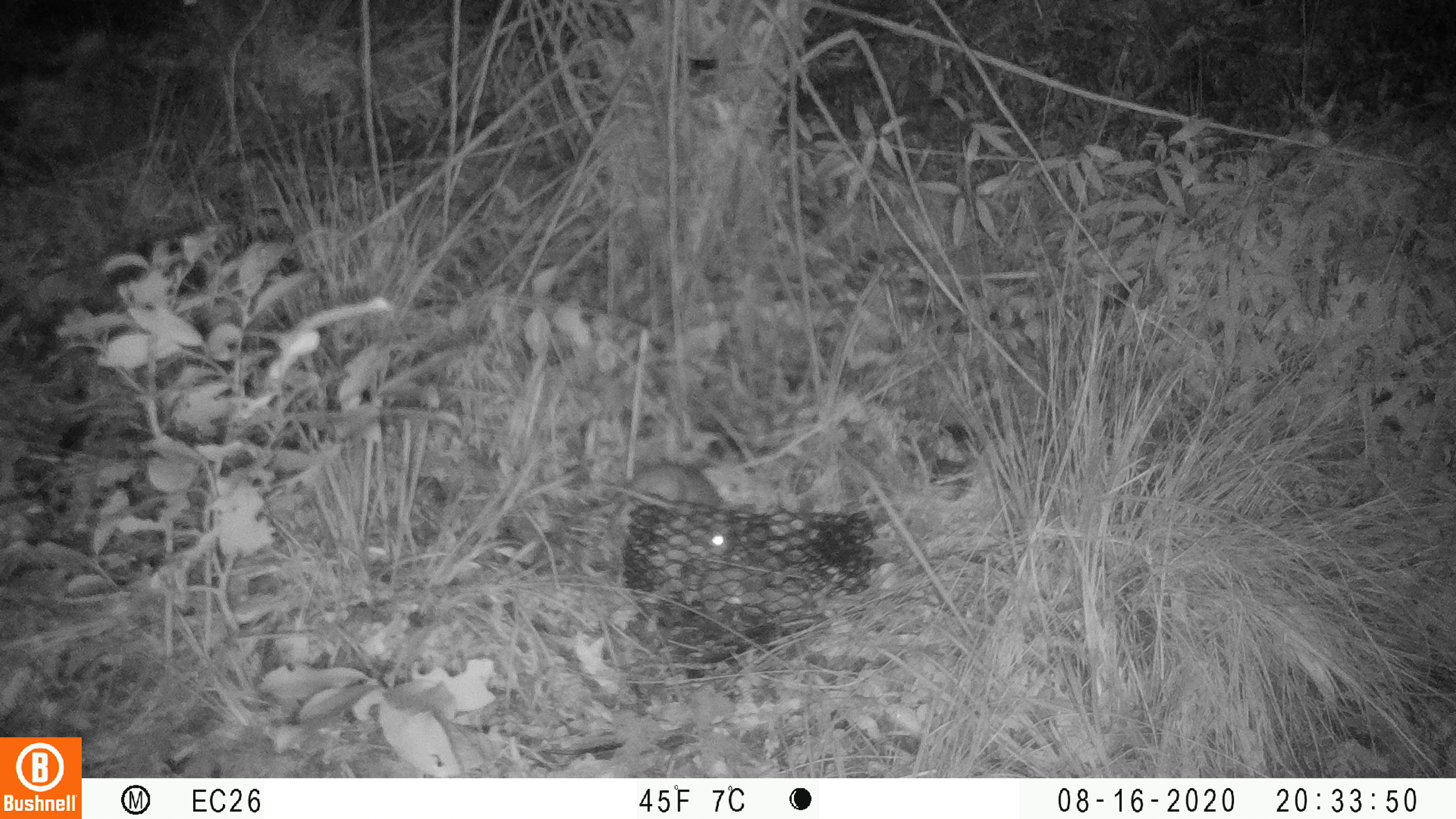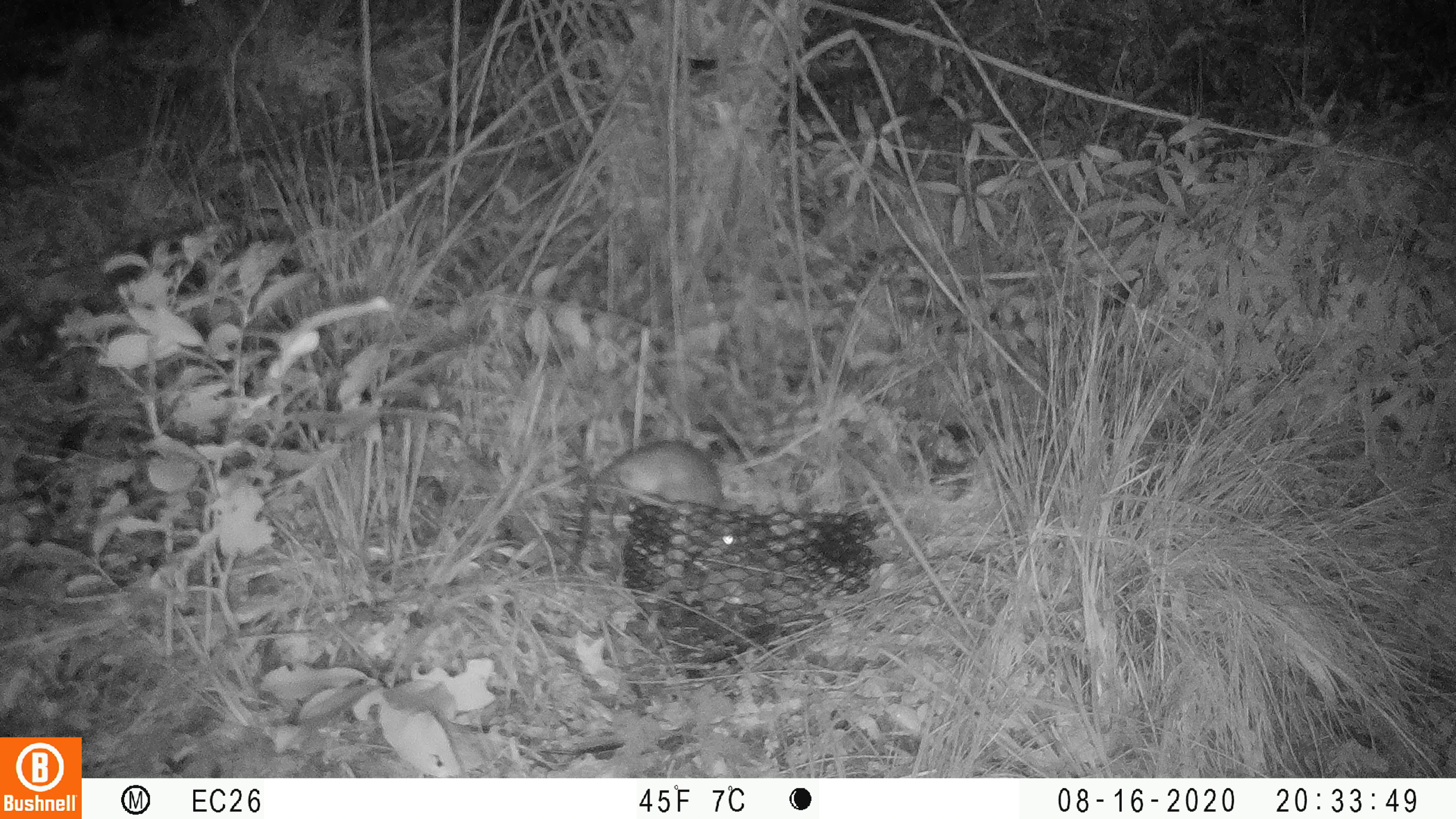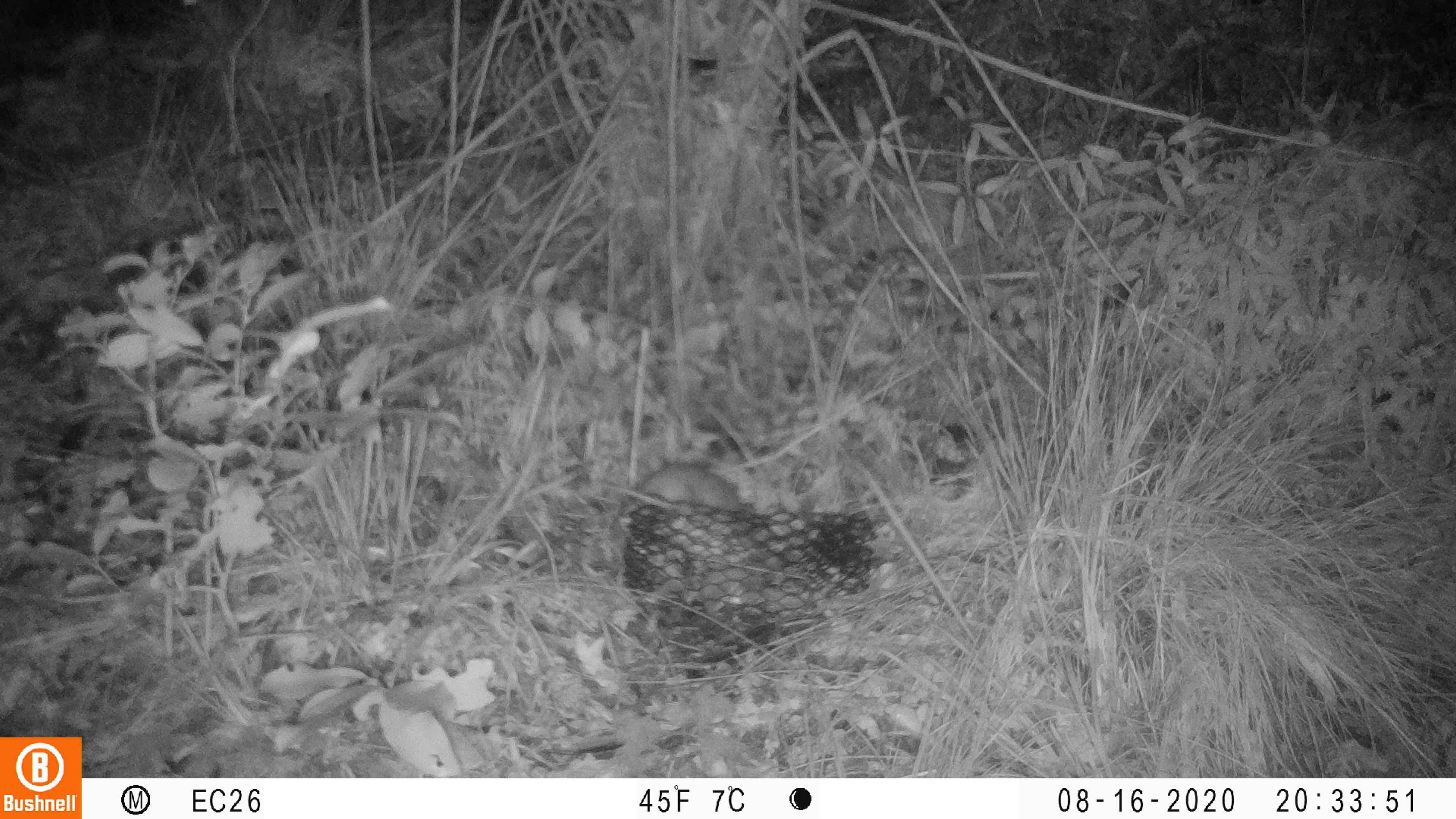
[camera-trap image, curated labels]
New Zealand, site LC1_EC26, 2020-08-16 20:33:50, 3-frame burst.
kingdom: Animalia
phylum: Chordata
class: Mammalia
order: Rodentia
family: Muridae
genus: Rattus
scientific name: Rattus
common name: rat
Rat (Rattus).